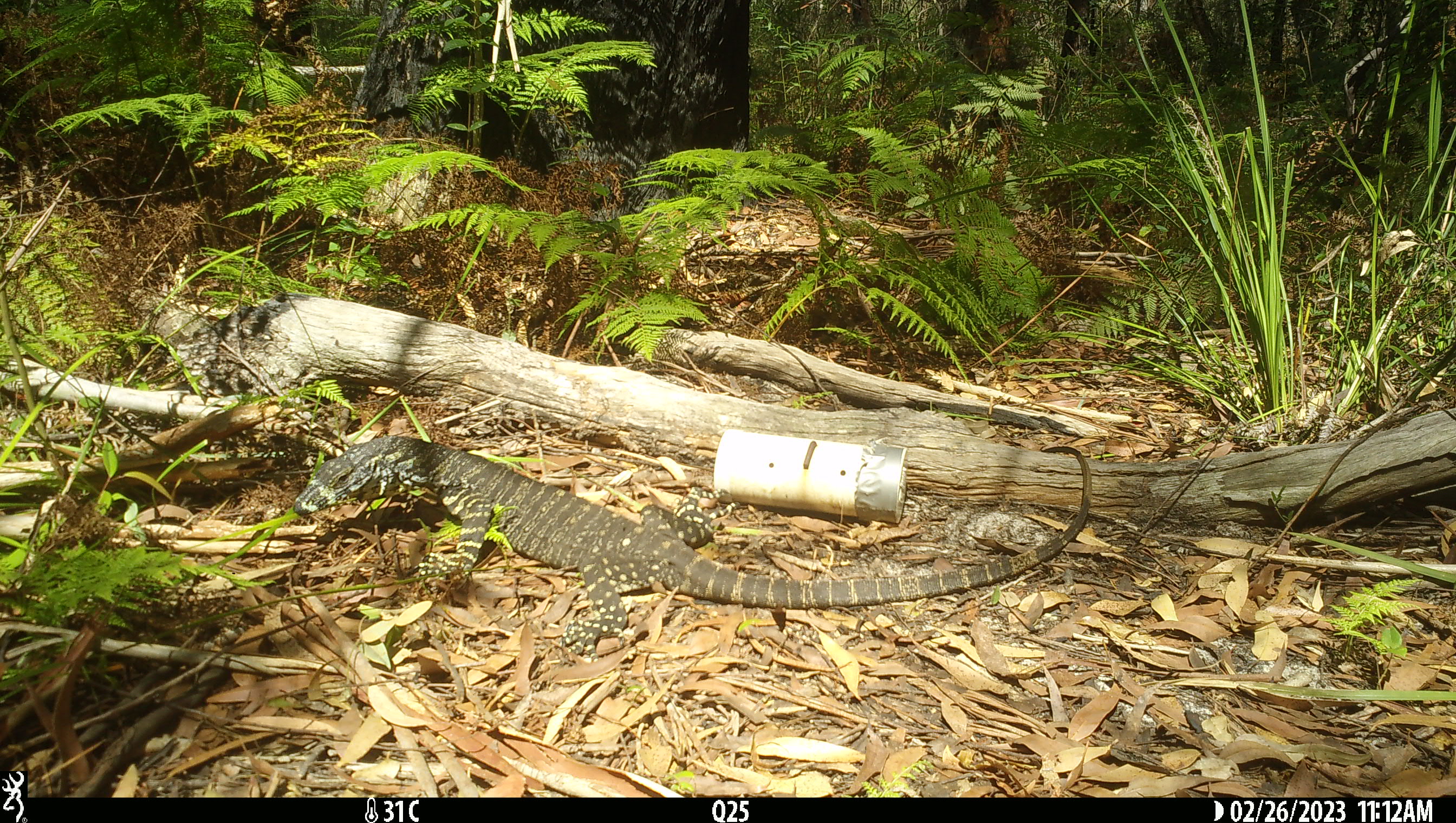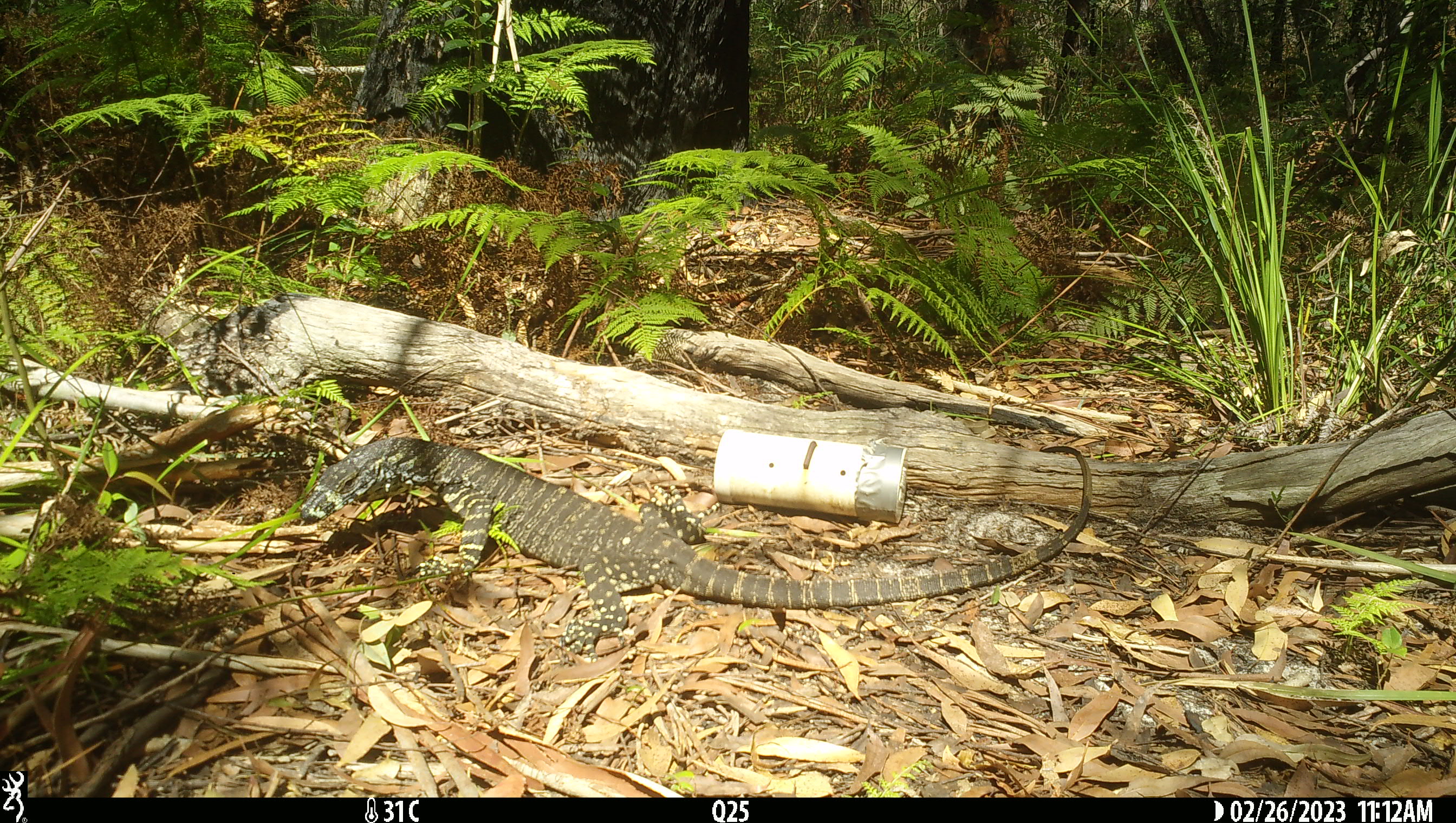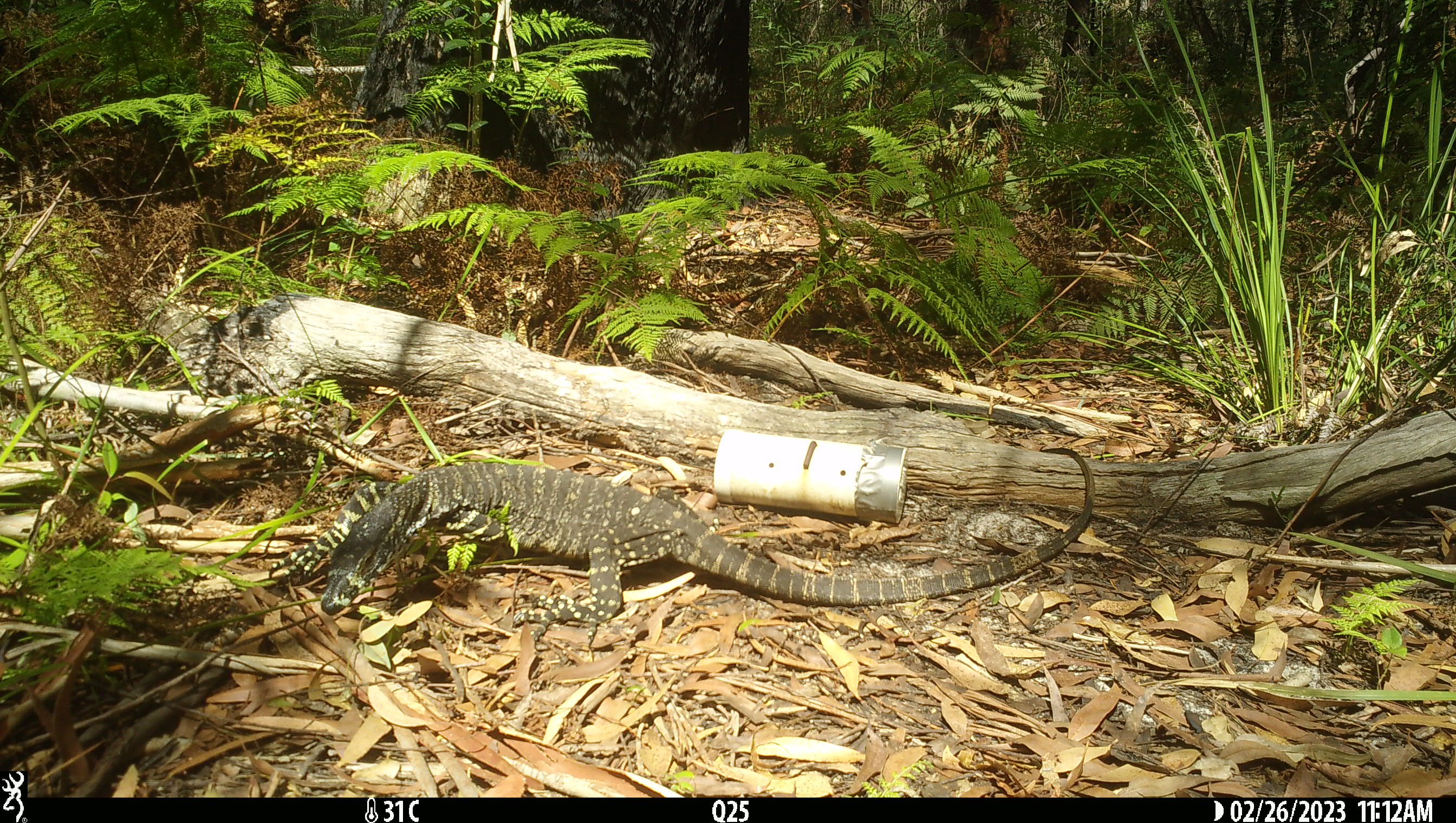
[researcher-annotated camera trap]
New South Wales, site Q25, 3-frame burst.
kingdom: Animalia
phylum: Chordata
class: Reptilia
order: Squamata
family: Varanidae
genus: Varanus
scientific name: Varanus varius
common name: lace monitor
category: goanna